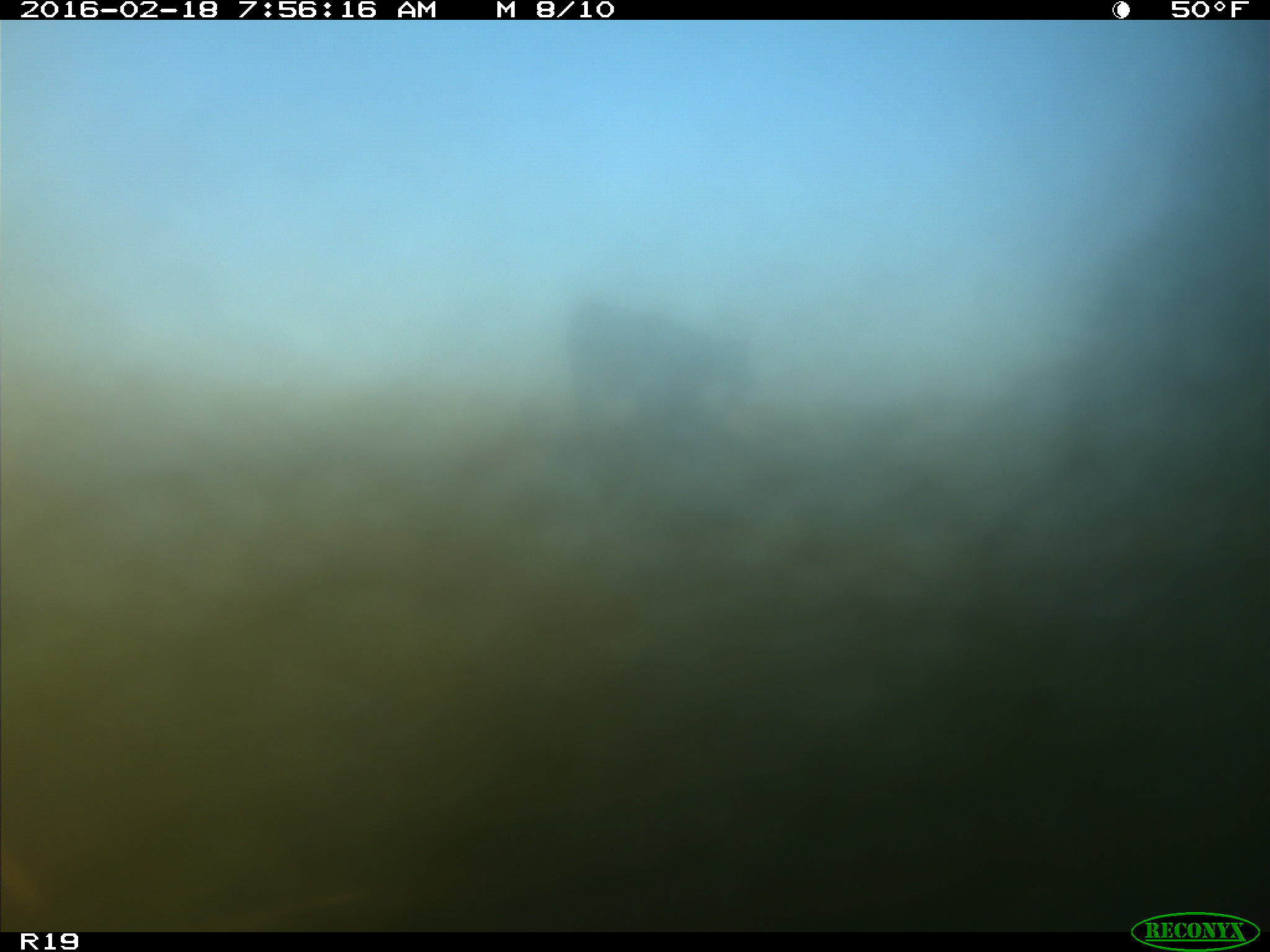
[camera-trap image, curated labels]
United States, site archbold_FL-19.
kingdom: Animalia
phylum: Chordata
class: Mammalia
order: Artiodactyla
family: Bovidae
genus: Bos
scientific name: Bos taurus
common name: domestic cow